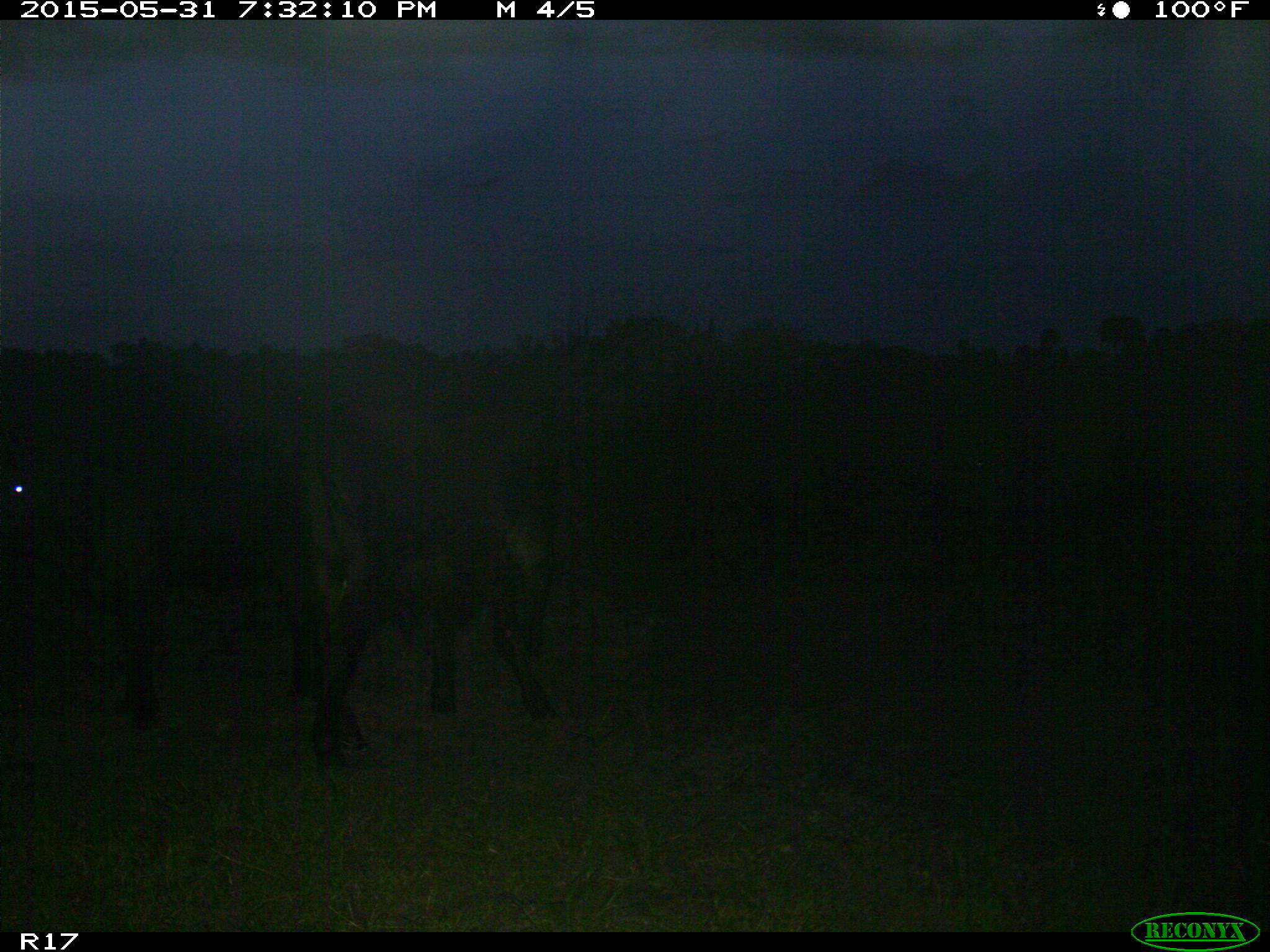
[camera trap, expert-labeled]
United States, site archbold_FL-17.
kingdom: Animalia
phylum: Chordata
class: Mammalia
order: Artiodactyla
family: Bovidae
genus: Bos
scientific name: Bos taurus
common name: domestic cow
Bos taurus (domestic cow).